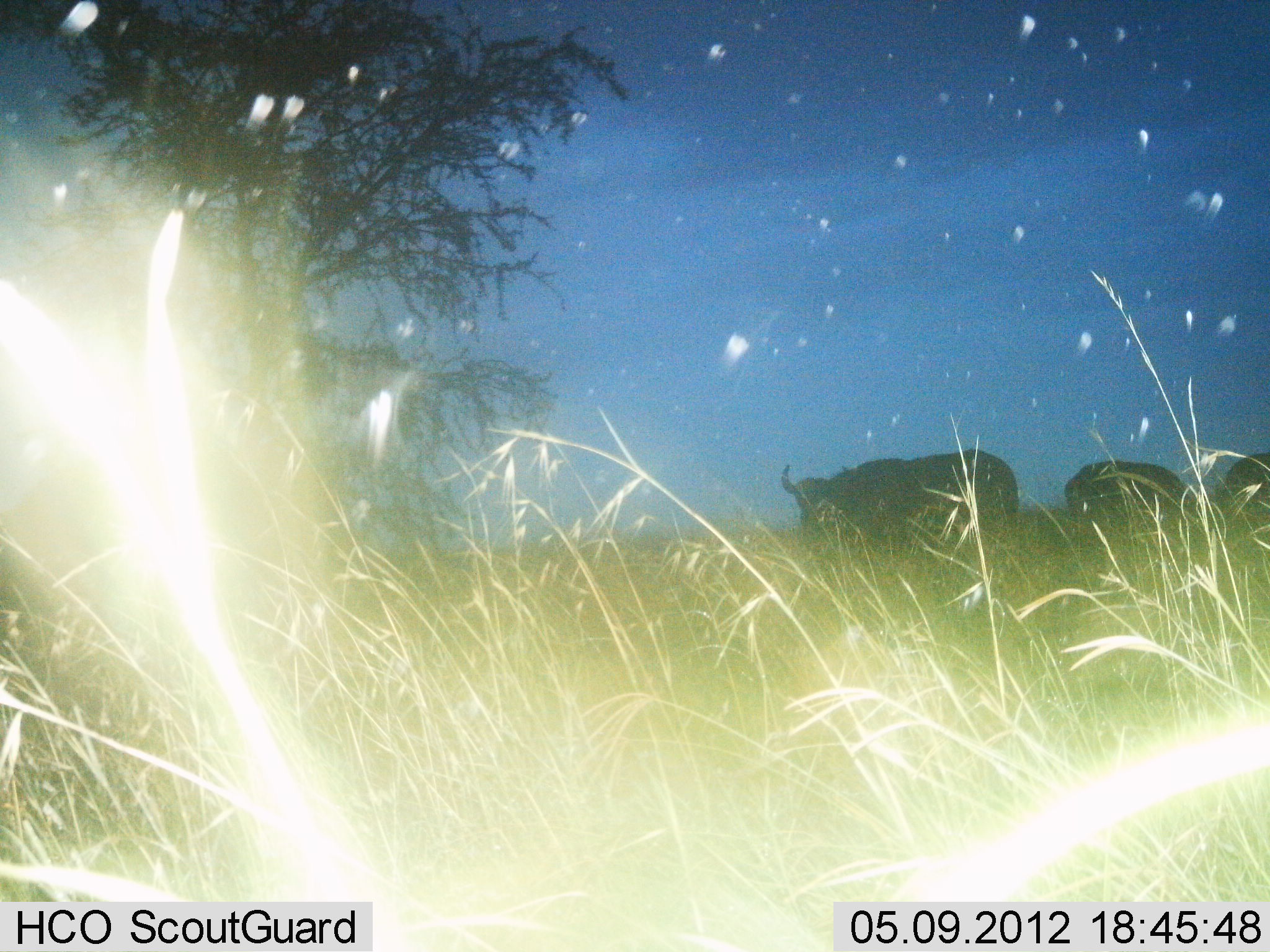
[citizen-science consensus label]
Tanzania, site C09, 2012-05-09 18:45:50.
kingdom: Animalia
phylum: Chordata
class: Mammalia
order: Artiodactyla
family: Bovidae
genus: Syncerus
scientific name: Syncerus caffer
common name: cape buffalo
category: buffalo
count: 3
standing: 54%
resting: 0%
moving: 46%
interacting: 0%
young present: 0%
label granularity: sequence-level